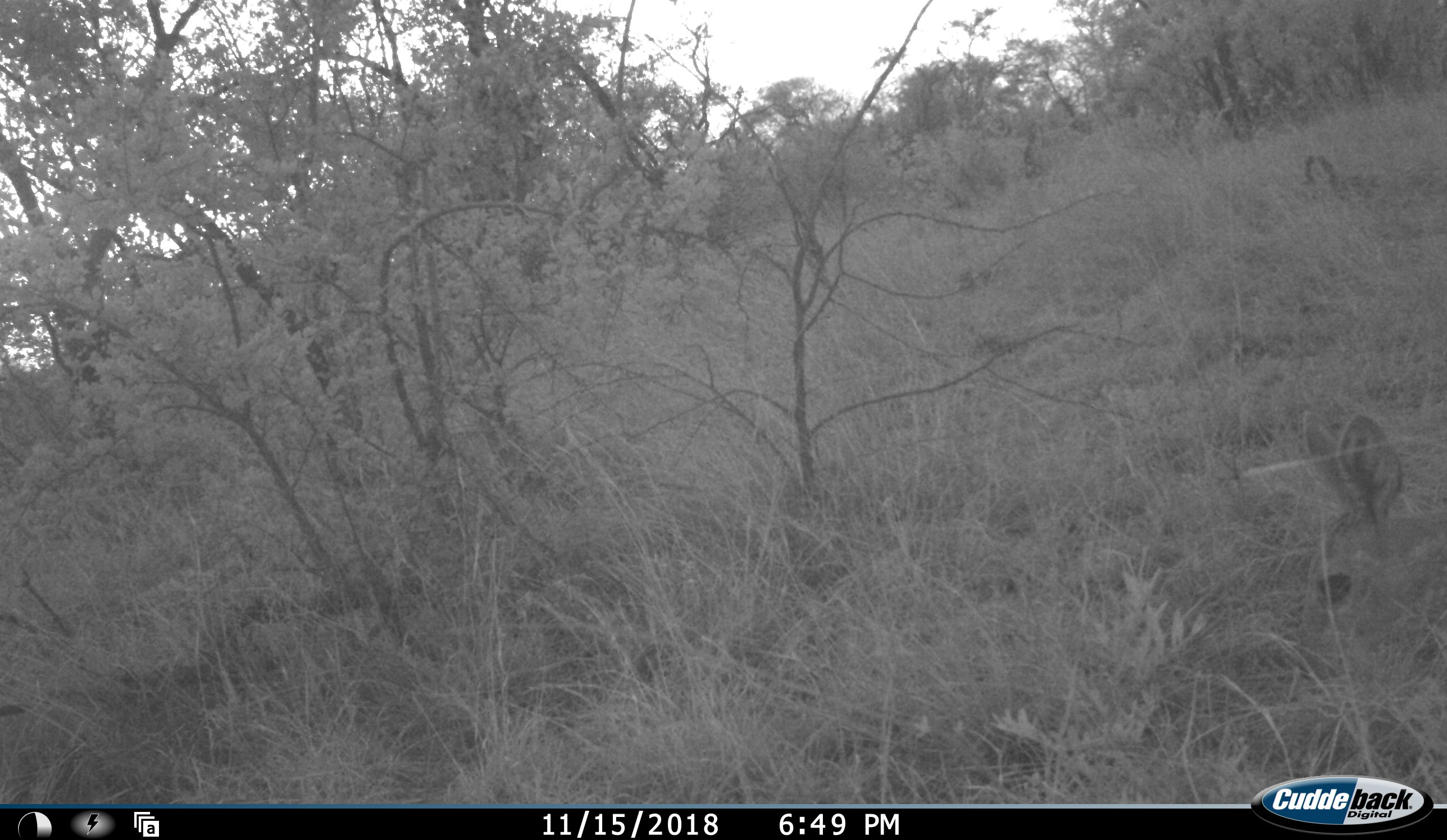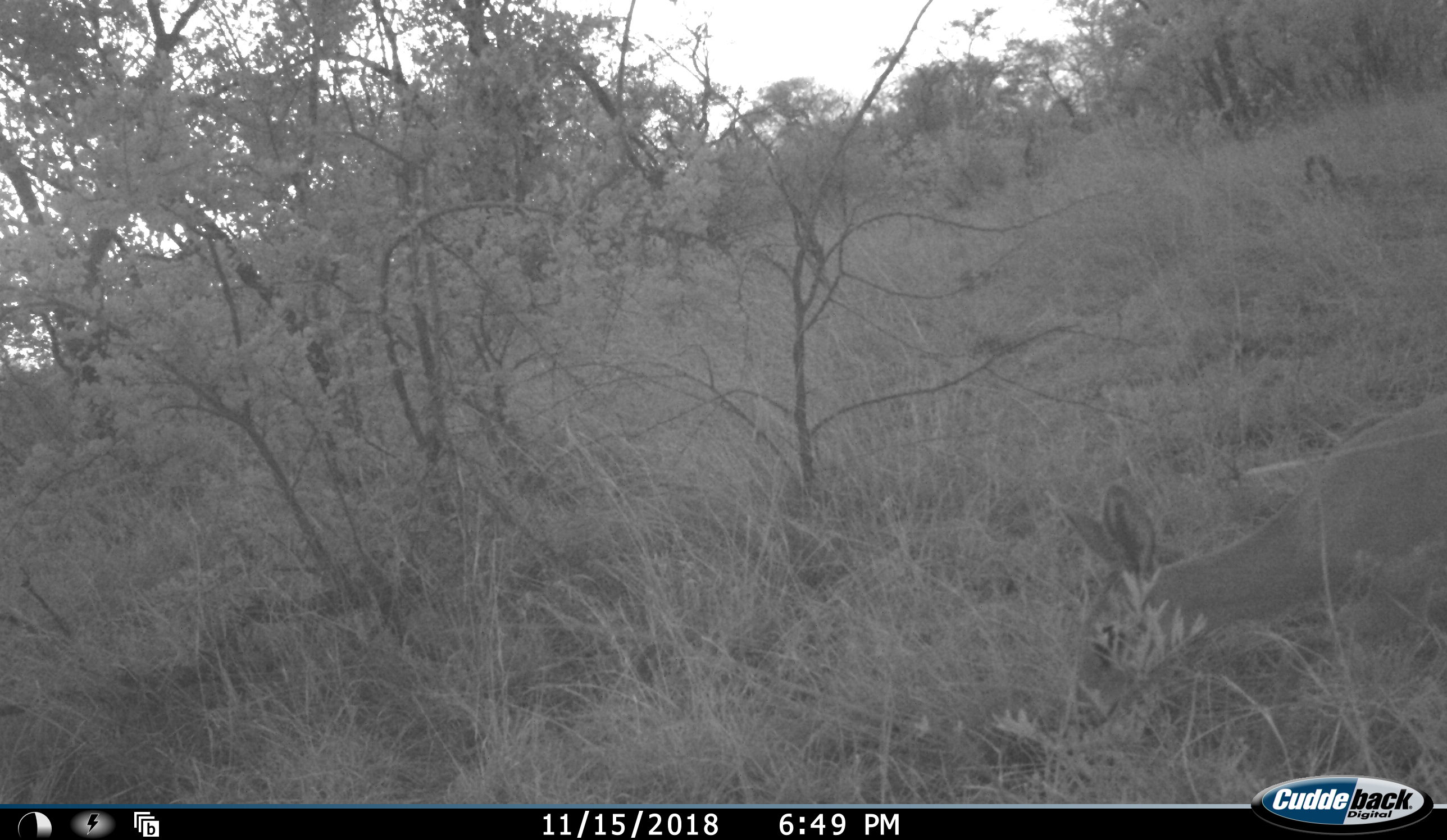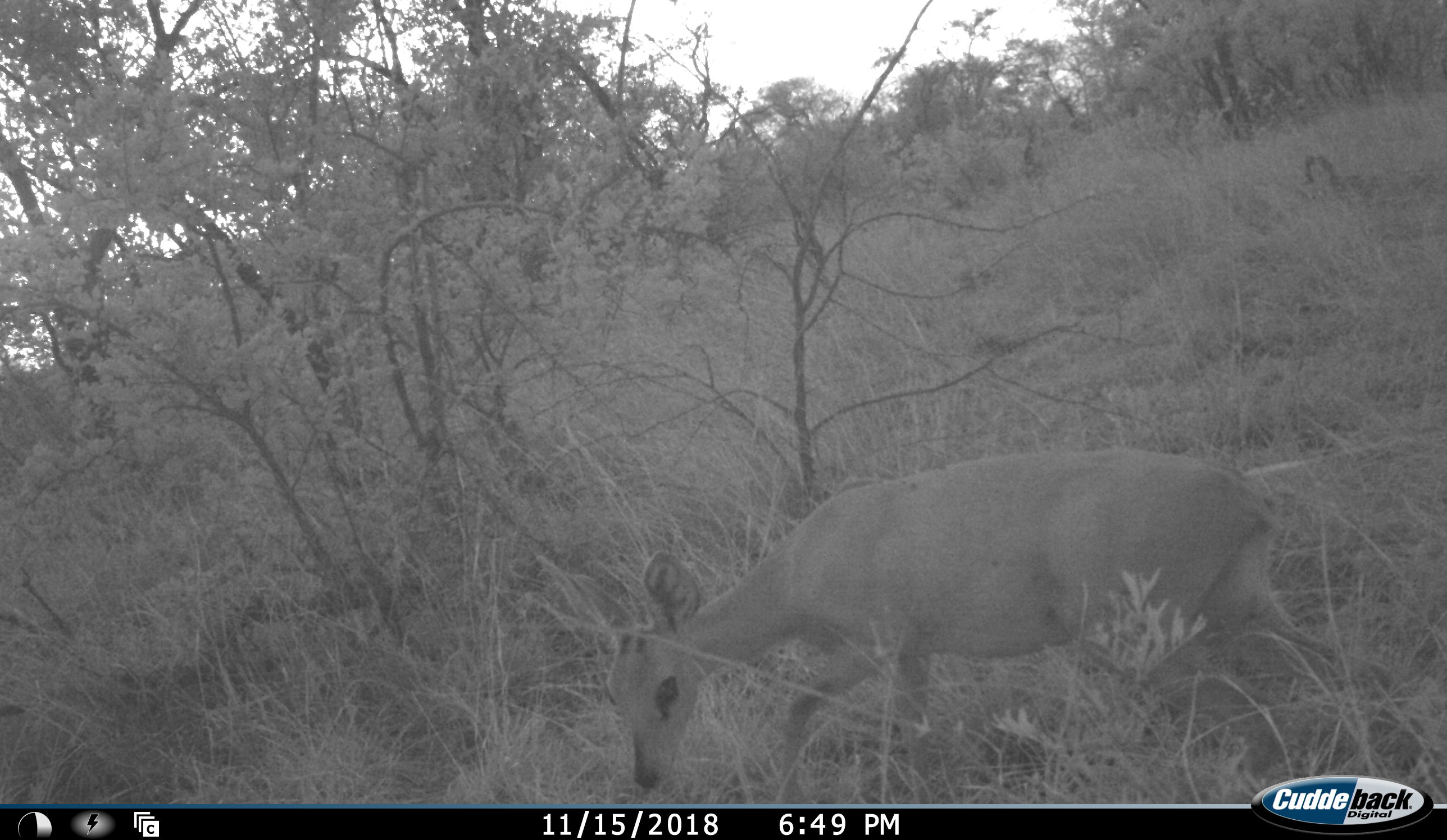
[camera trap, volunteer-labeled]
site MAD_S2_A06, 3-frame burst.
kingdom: Animalia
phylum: Chordata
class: Mammalia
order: Artiodactyla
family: Bovidae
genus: Raphicerus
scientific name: Raphicerus campestris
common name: steenbok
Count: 1.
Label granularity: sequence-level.